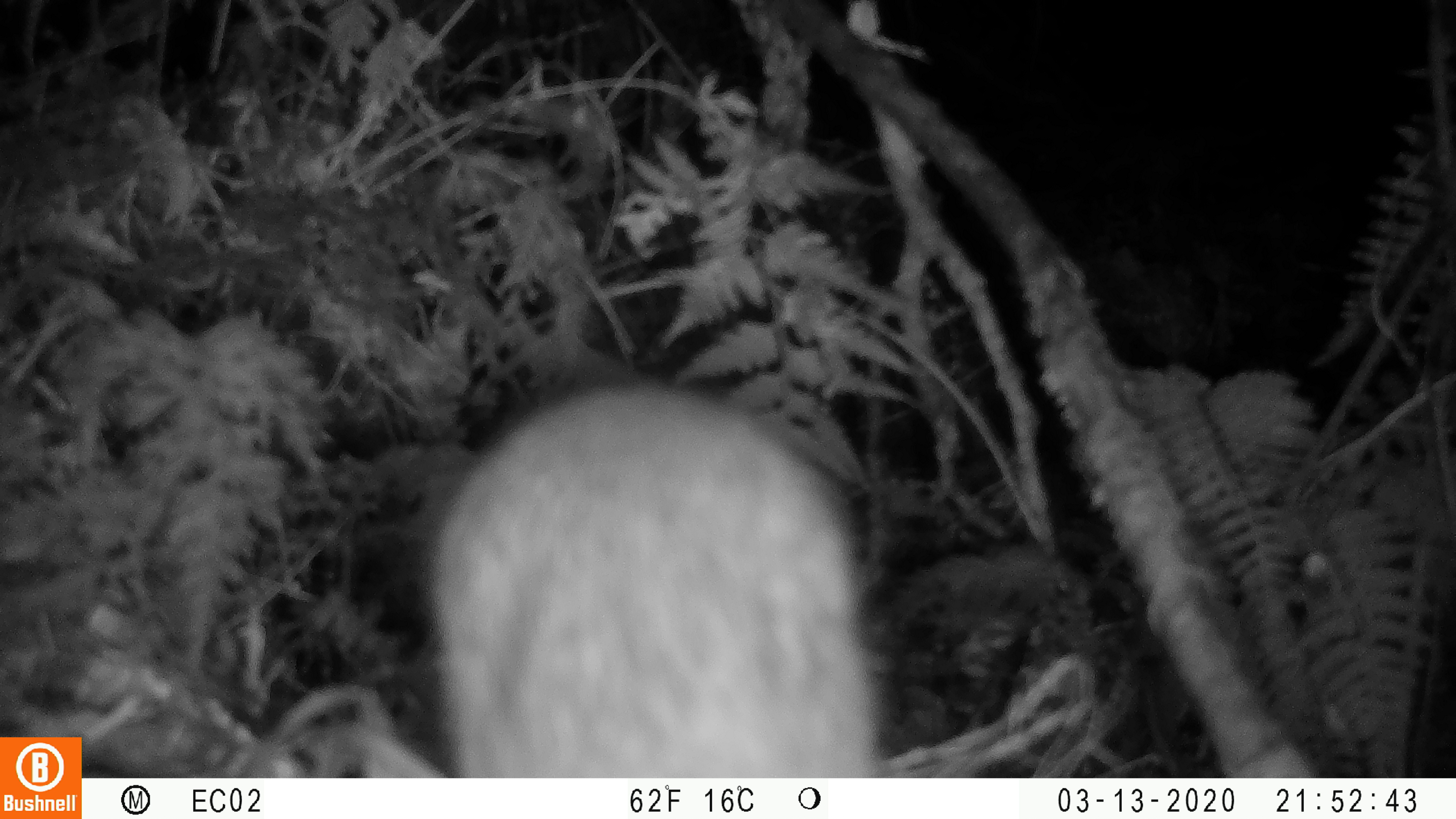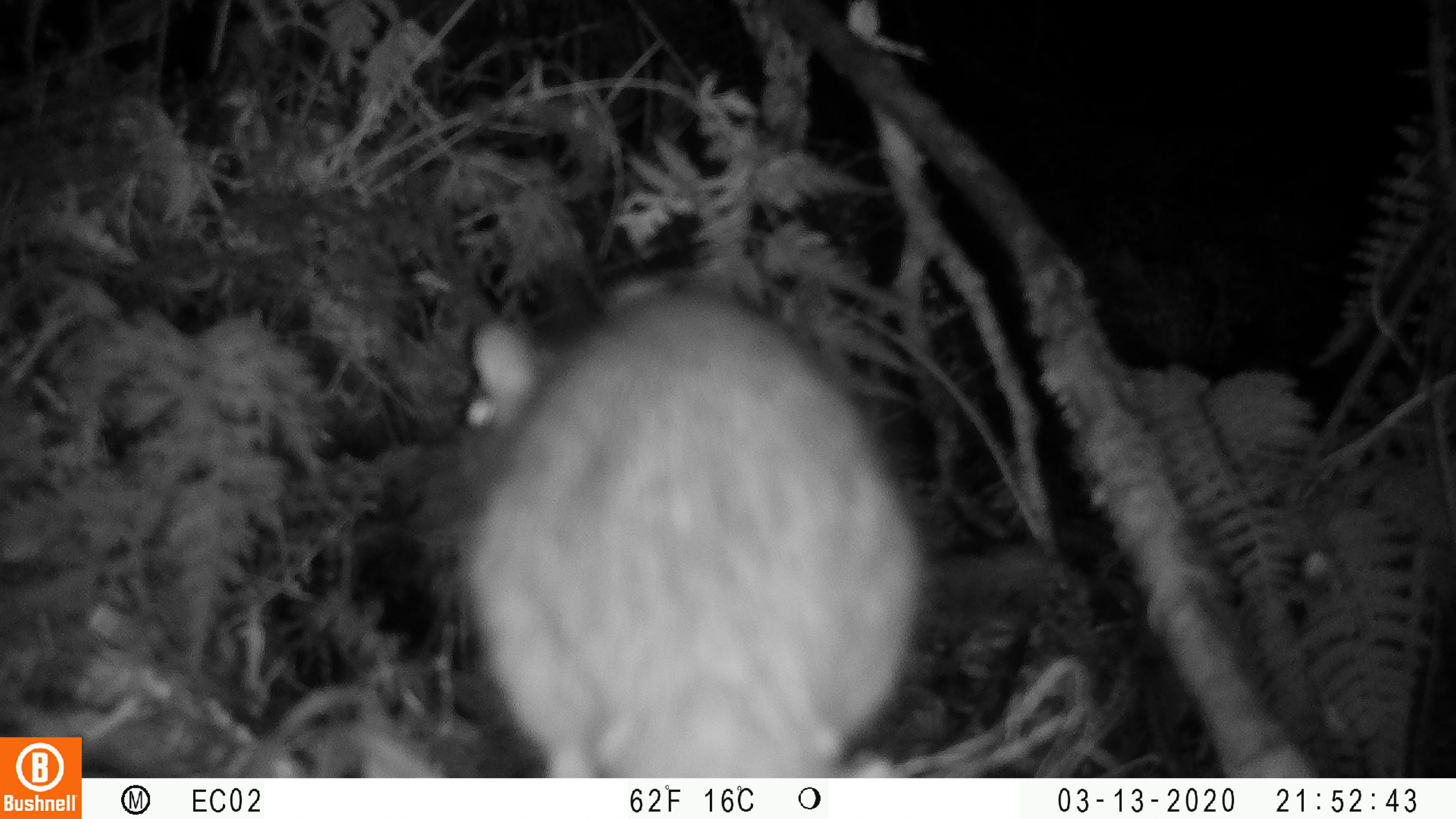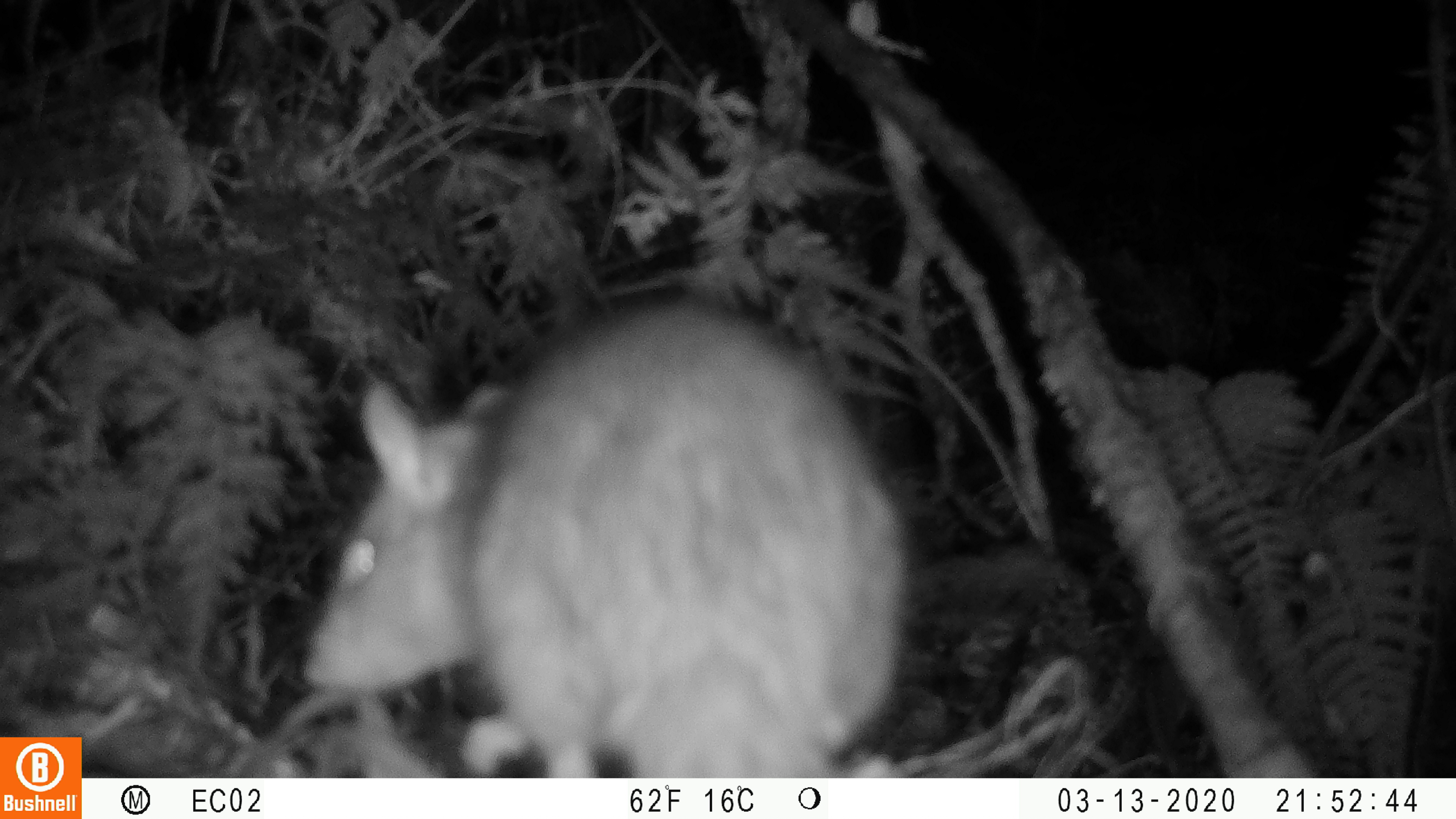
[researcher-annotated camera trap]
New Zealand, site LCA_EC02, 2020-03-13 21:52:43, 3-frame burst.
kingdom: Animalia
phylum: Chordata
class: Mammalia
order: Rodentia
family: Muridae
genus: Rattus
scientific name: Rattus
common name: rat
Rat (Rattus).